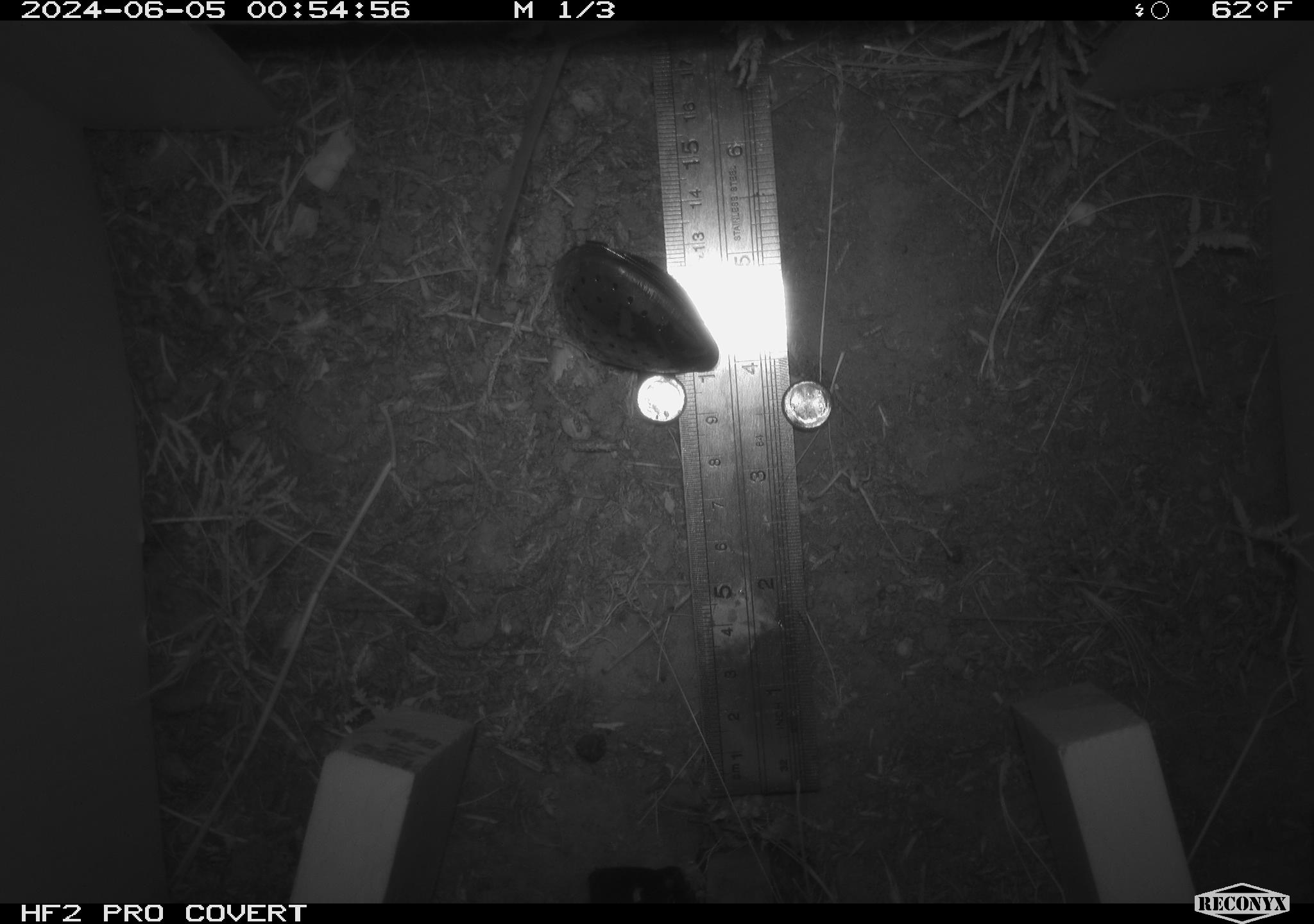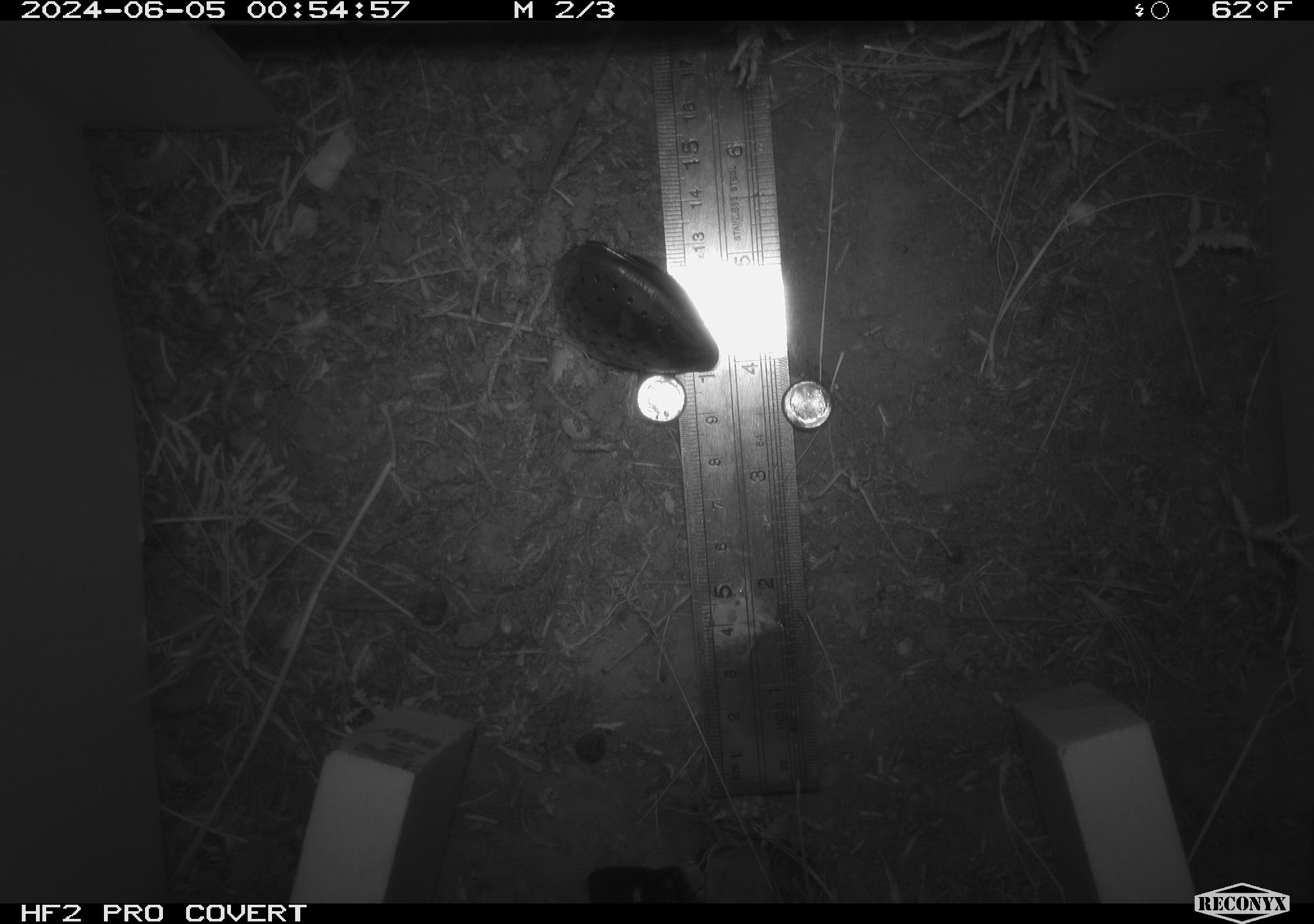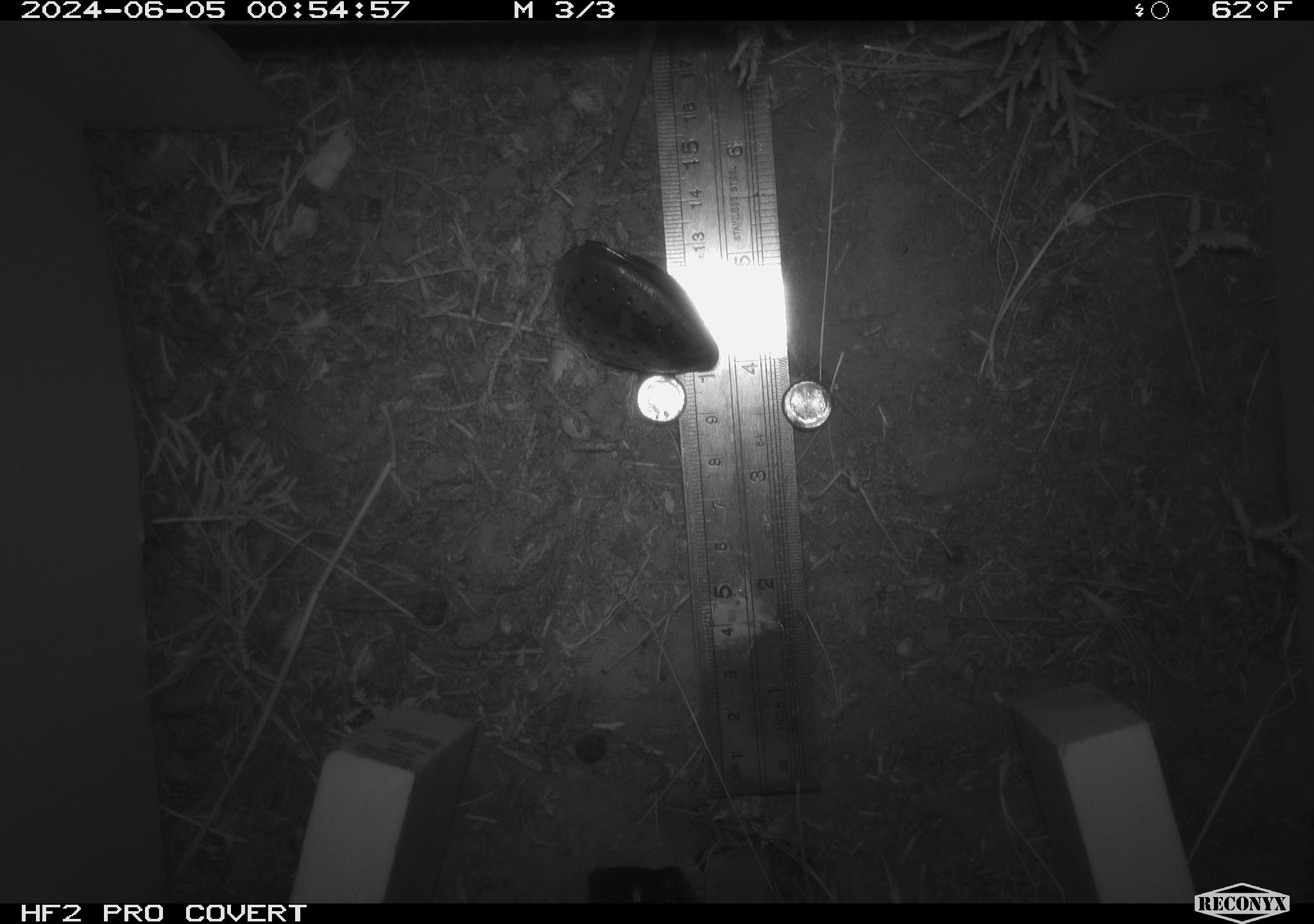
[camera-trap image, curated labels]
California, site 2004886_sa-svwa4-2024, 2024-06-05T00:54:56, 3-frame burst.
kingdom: Animalia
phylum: Chordata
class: Mammalia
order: Rodentia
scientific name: Rodentia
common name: mouse species